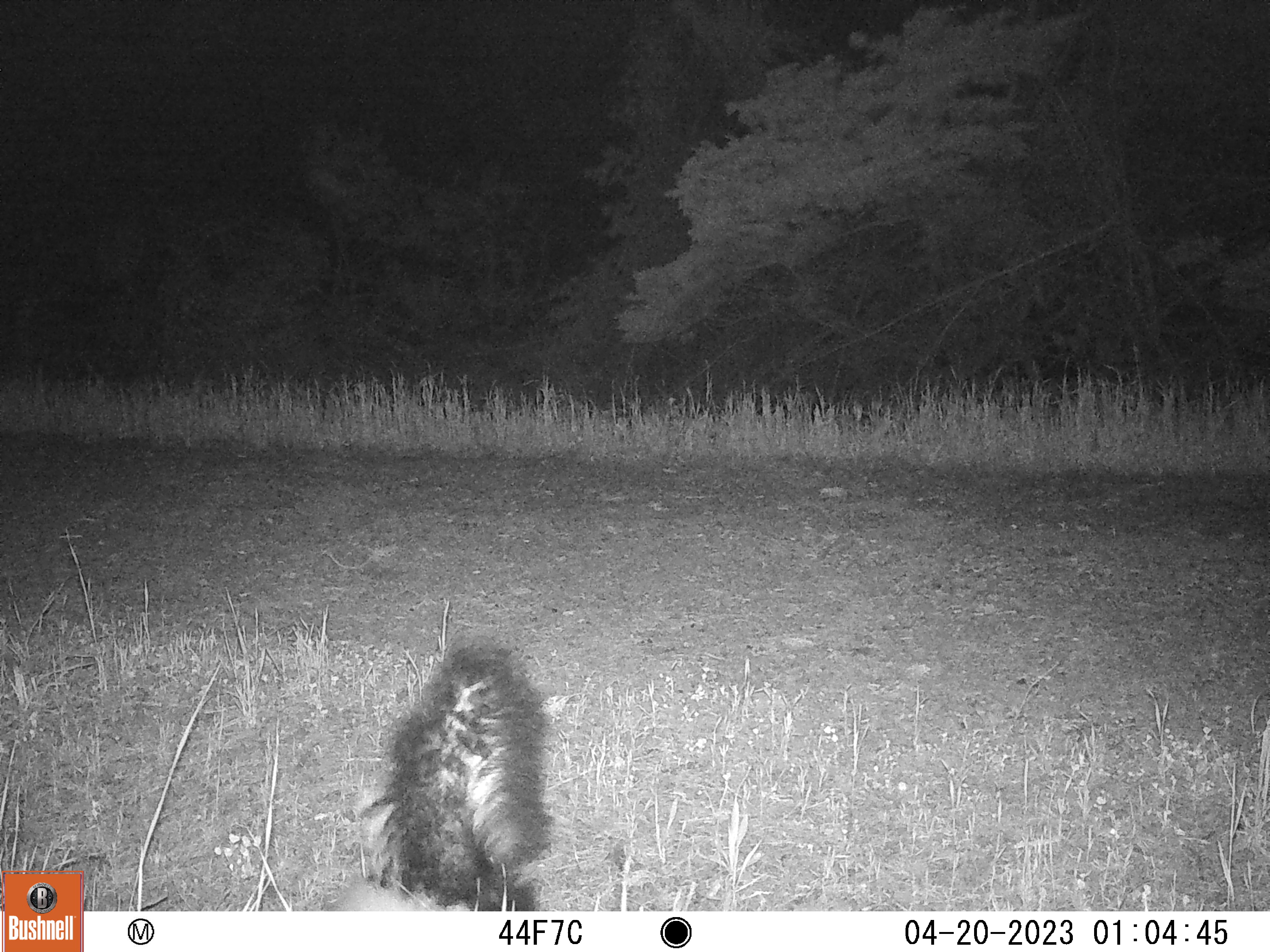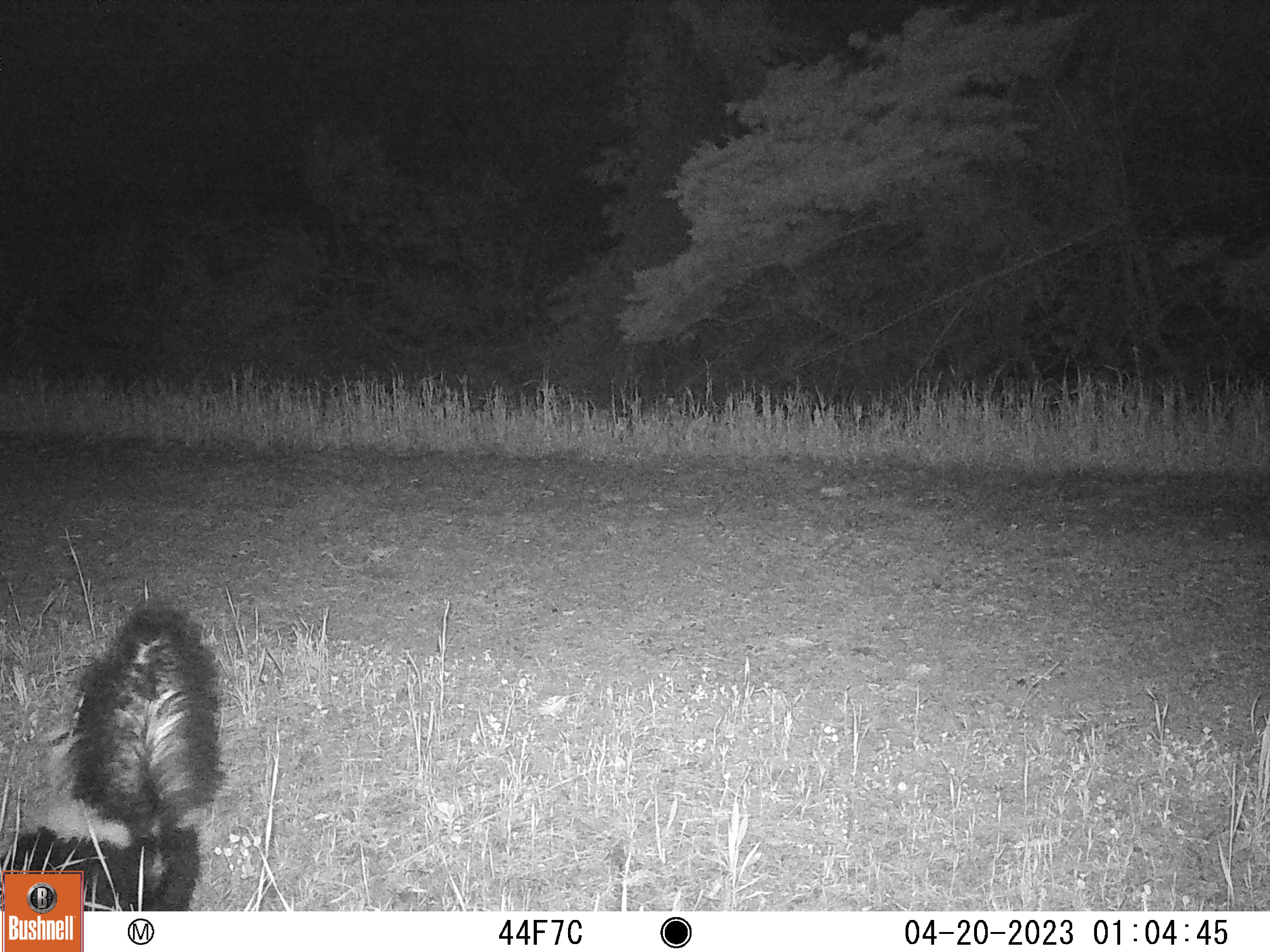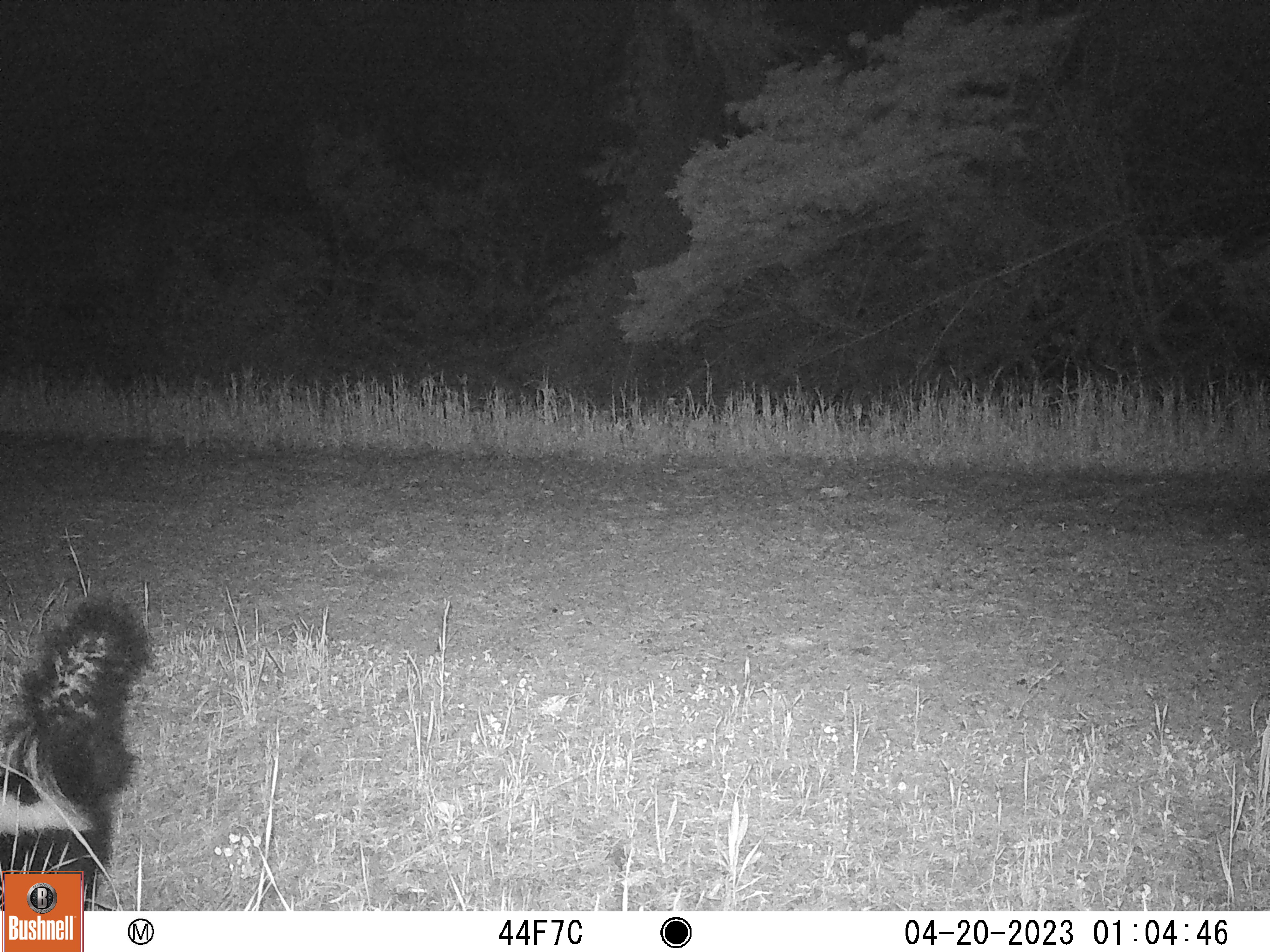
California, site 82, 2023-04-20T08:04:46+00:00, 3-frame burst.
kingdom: Animalia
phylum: Chordata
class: Mammalia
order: Carnivora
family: Mephitidae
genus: Mephitis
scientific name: Mephitis mephitis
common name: striped skunk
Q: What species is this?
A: Striped skunk (Mephitis mephitis).